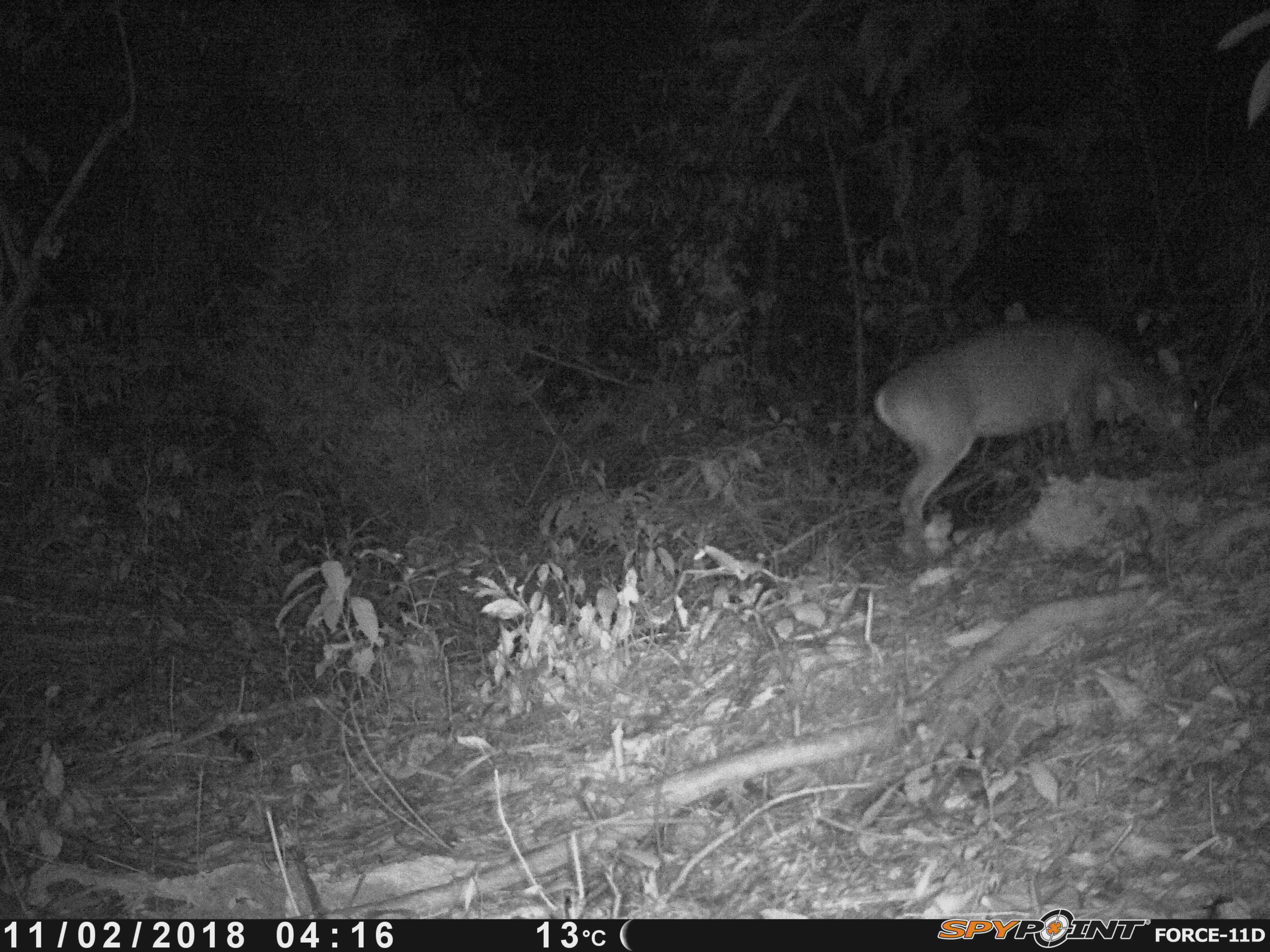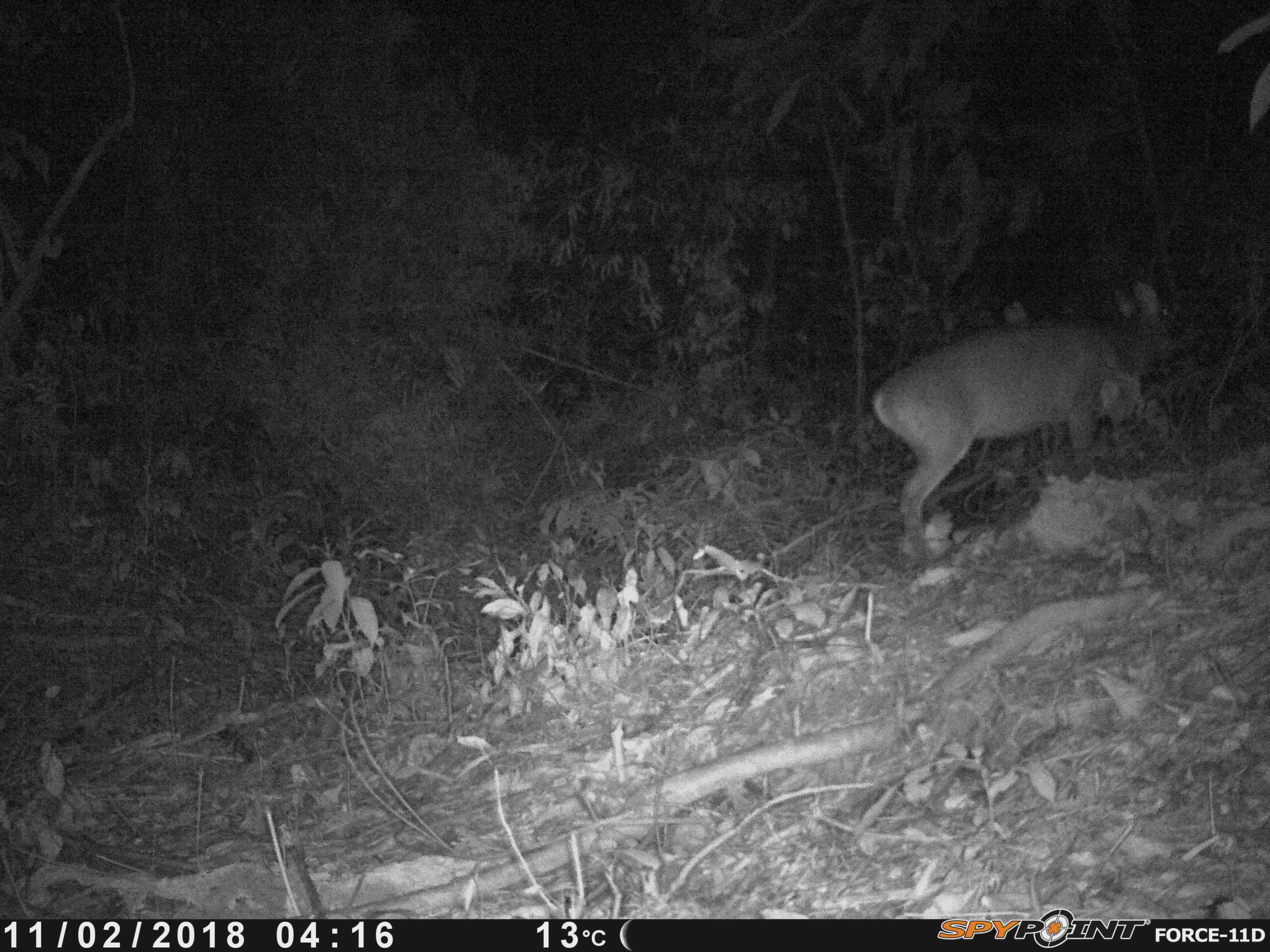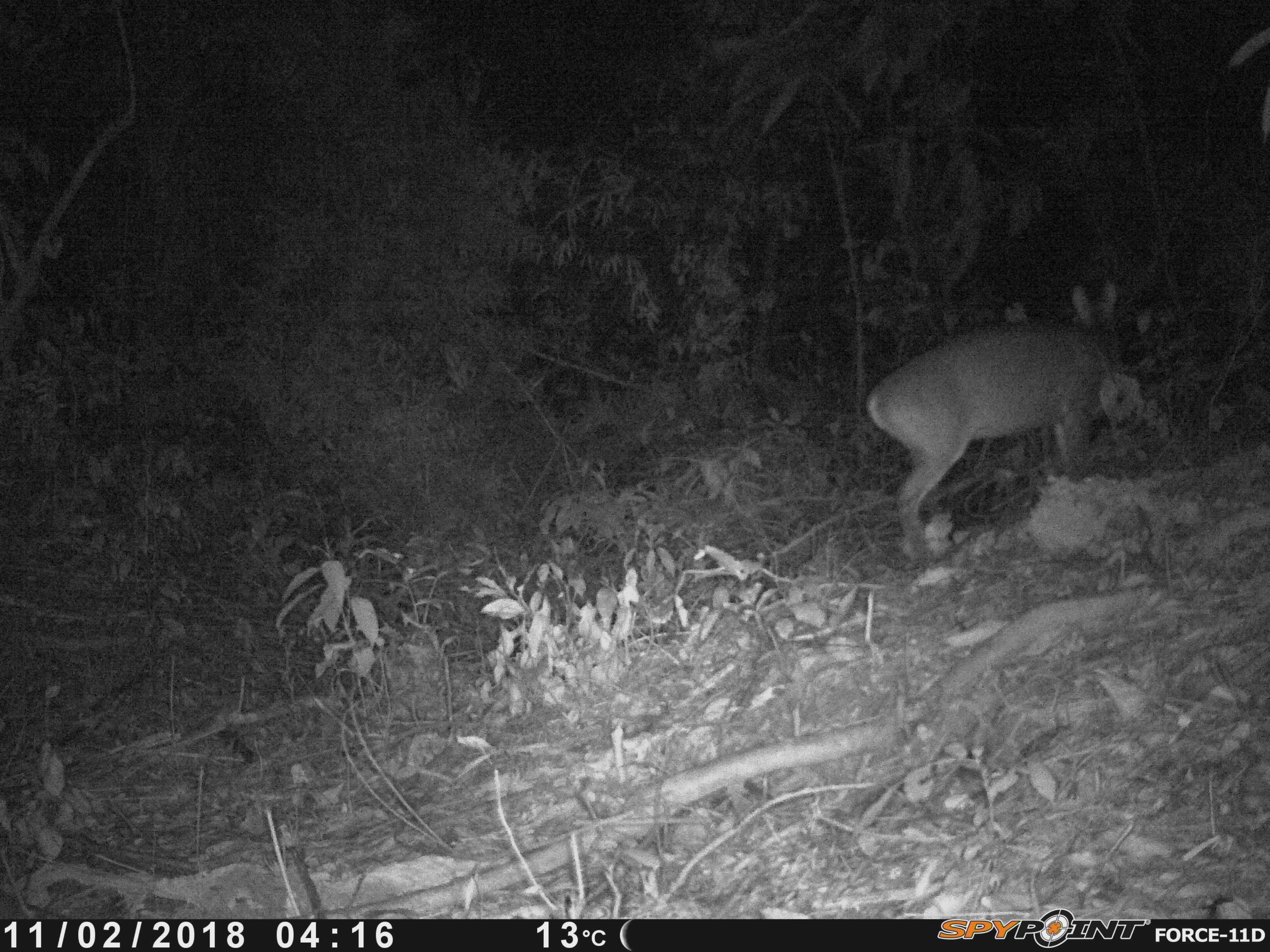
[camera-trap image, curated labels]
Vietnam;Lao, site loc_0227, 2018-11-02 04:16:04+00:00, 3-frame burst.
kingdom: Animalia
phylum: Chordata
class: Mammalia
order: Artiodactyla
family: Cervidae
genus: Muntiacus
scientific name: Muntiacus vuquangensis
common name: large-antlered muntjac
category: large antlered muntjac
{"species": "large antlered muntjac (large-antlered muntjac) (Muntiacus vuquangensis)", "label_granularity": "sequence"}